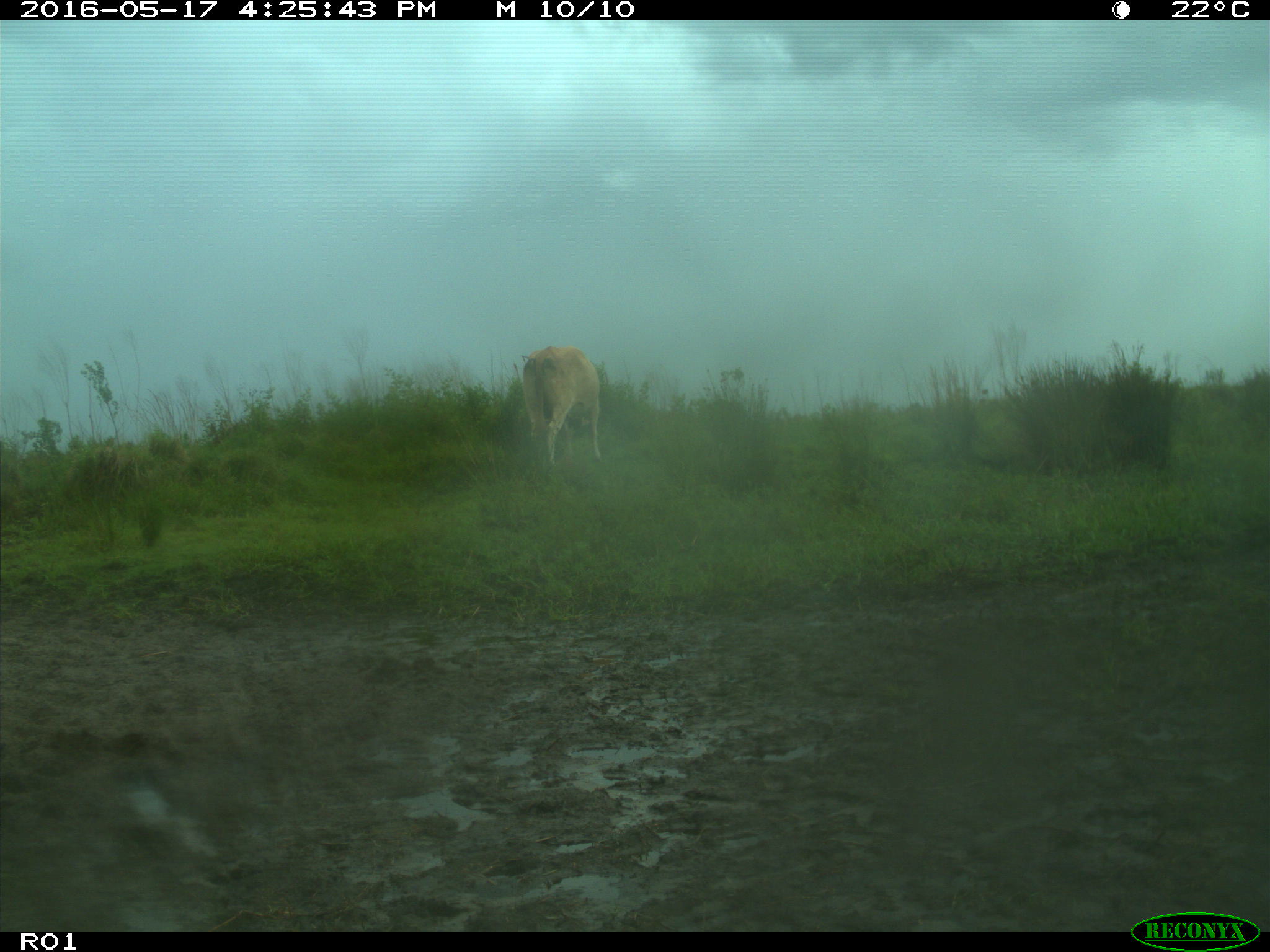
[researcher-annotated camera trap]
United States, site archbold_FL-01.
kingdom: Animalia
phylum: Chordata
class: Mammalia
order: Artiodactyla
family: Bovidae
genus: Bos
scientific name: Bos taurus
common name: domestic cow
Bos taurus (domestic cow).